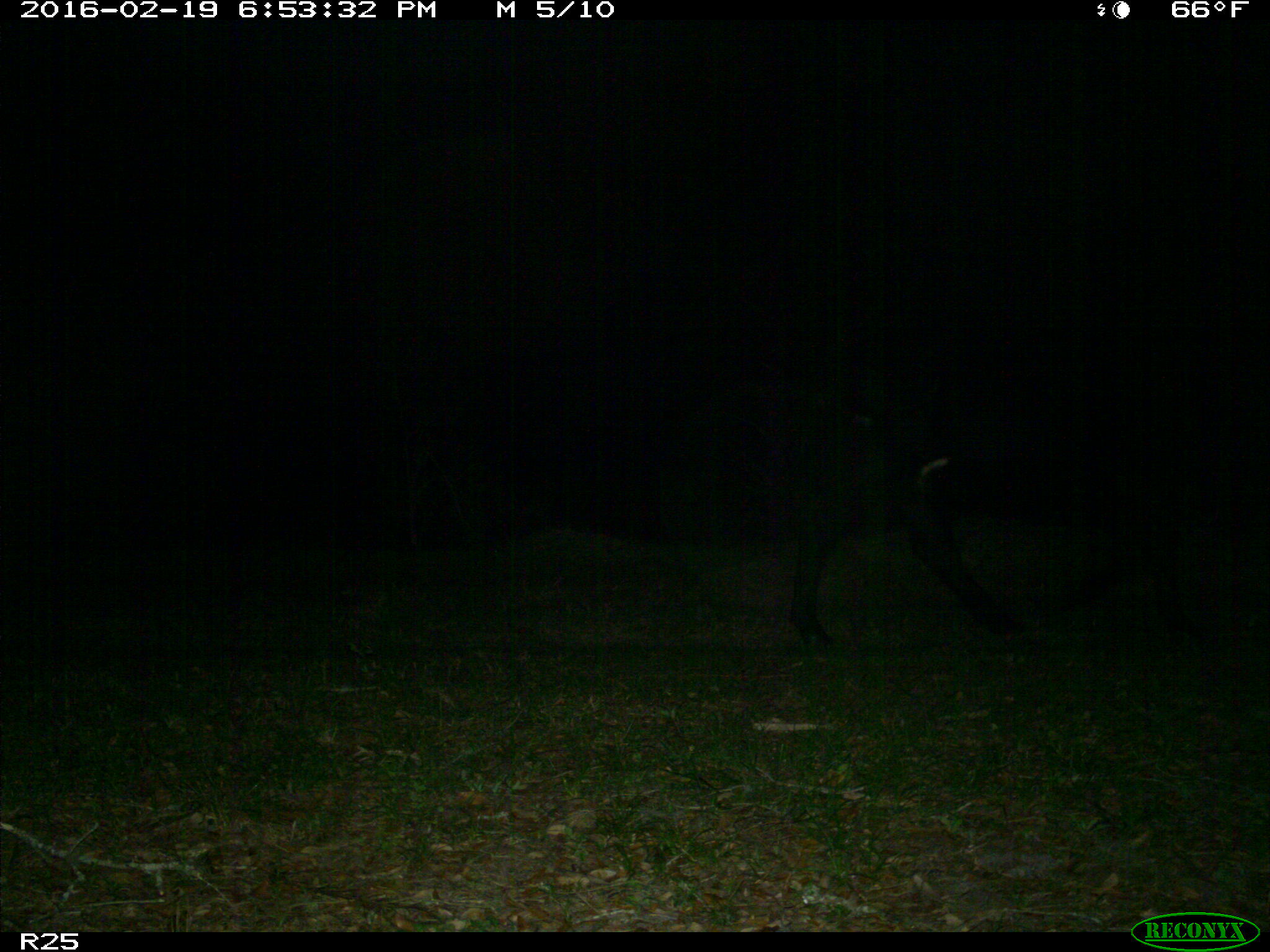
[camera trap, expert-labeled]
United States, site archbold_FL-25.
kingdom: Animalia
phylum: Chordata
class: Mammalia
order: Artiodactyla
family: Bovidae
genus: Bos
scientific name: Bos taurus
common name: domestic cow